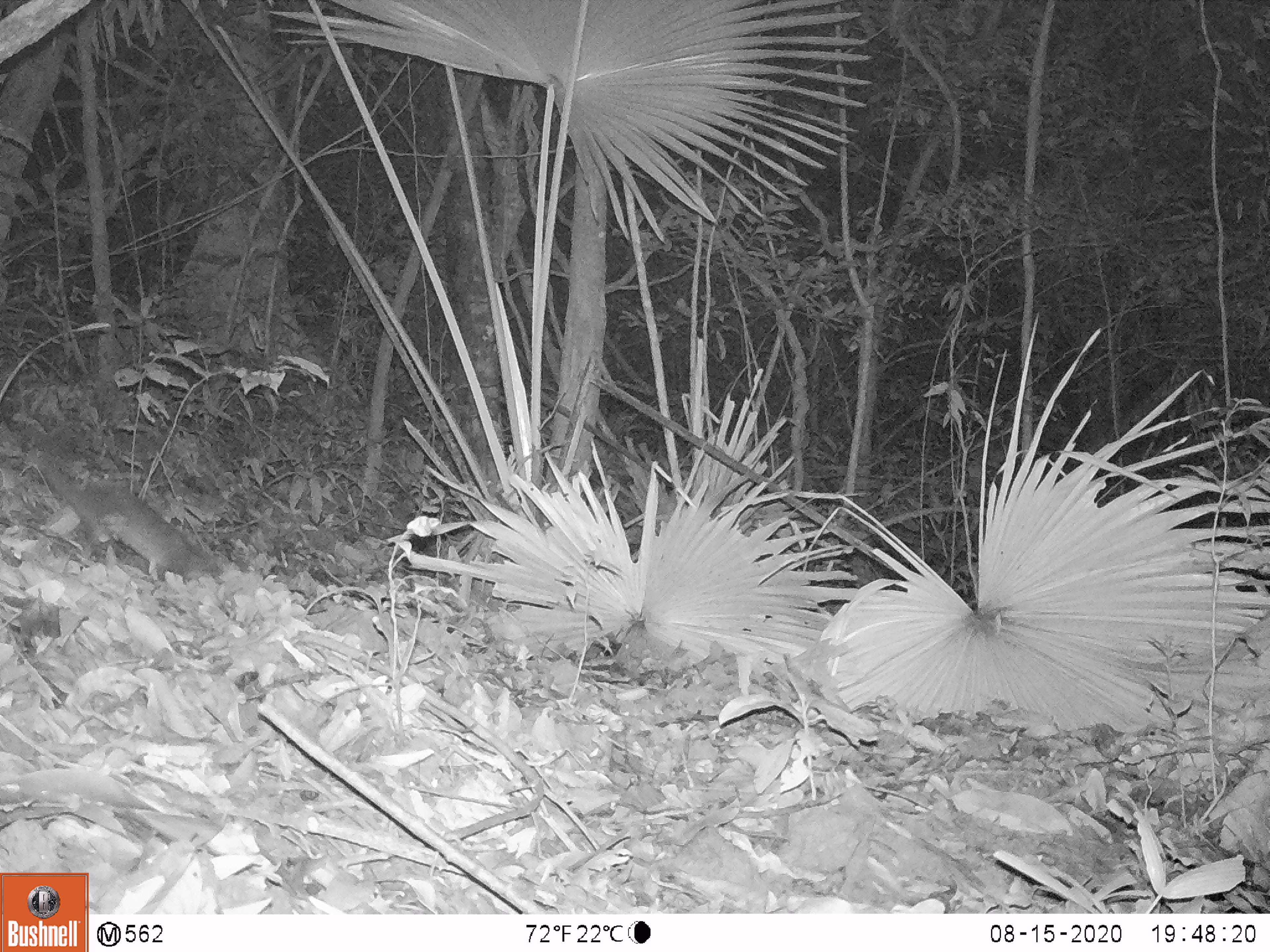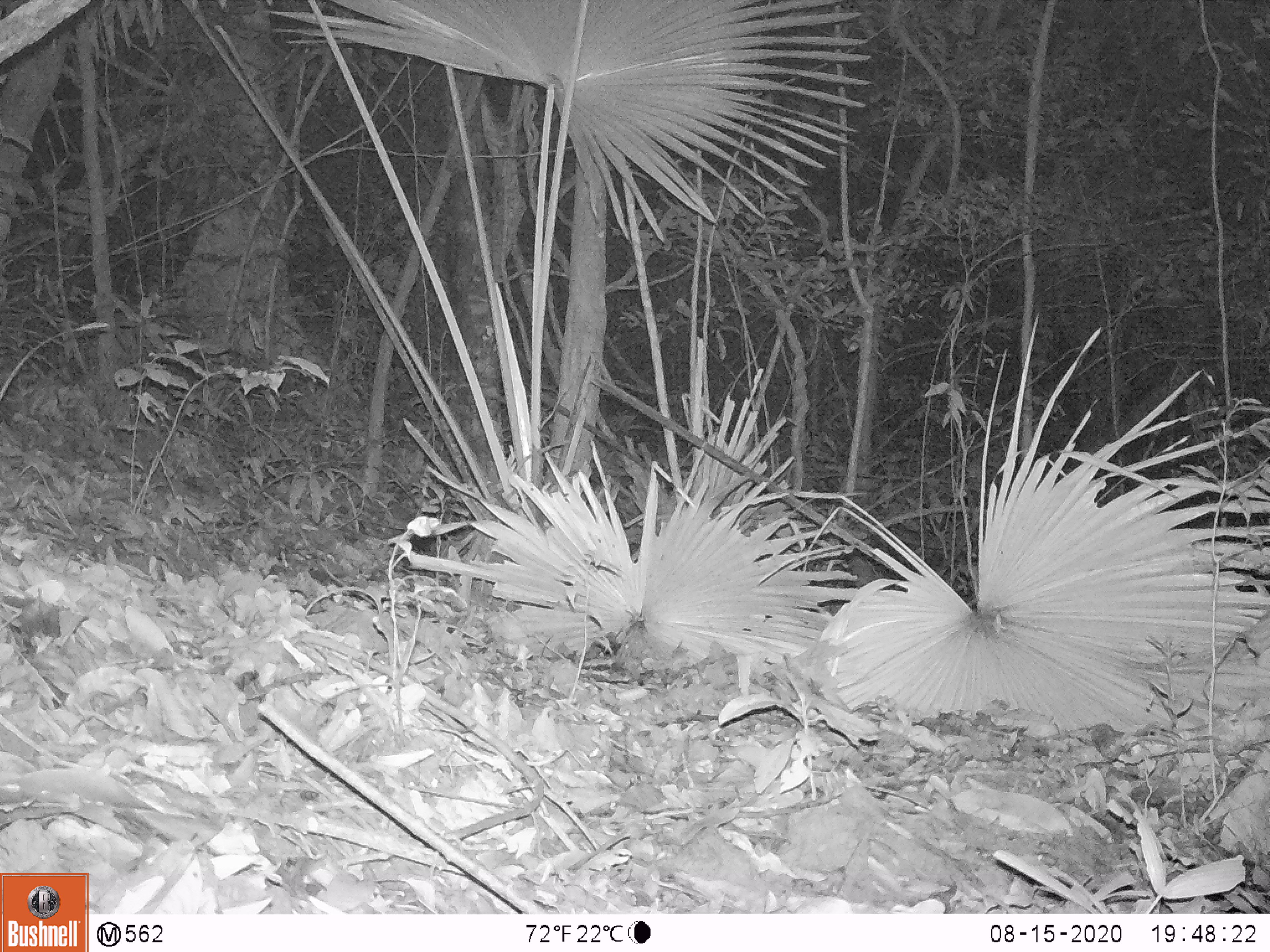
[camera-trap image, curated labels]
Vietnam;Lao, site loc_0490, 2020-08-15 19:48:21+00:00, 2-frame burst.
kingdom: Animalia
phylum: Chordata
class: Mammalia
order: Carnivora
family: Mustelidae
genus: Melogale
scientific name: Melogale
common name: ferret badger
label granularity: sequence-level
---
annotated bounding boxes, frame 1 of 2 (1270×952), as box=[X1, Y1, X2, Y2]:
ferret badger: box=[22, 445, 221, 582]